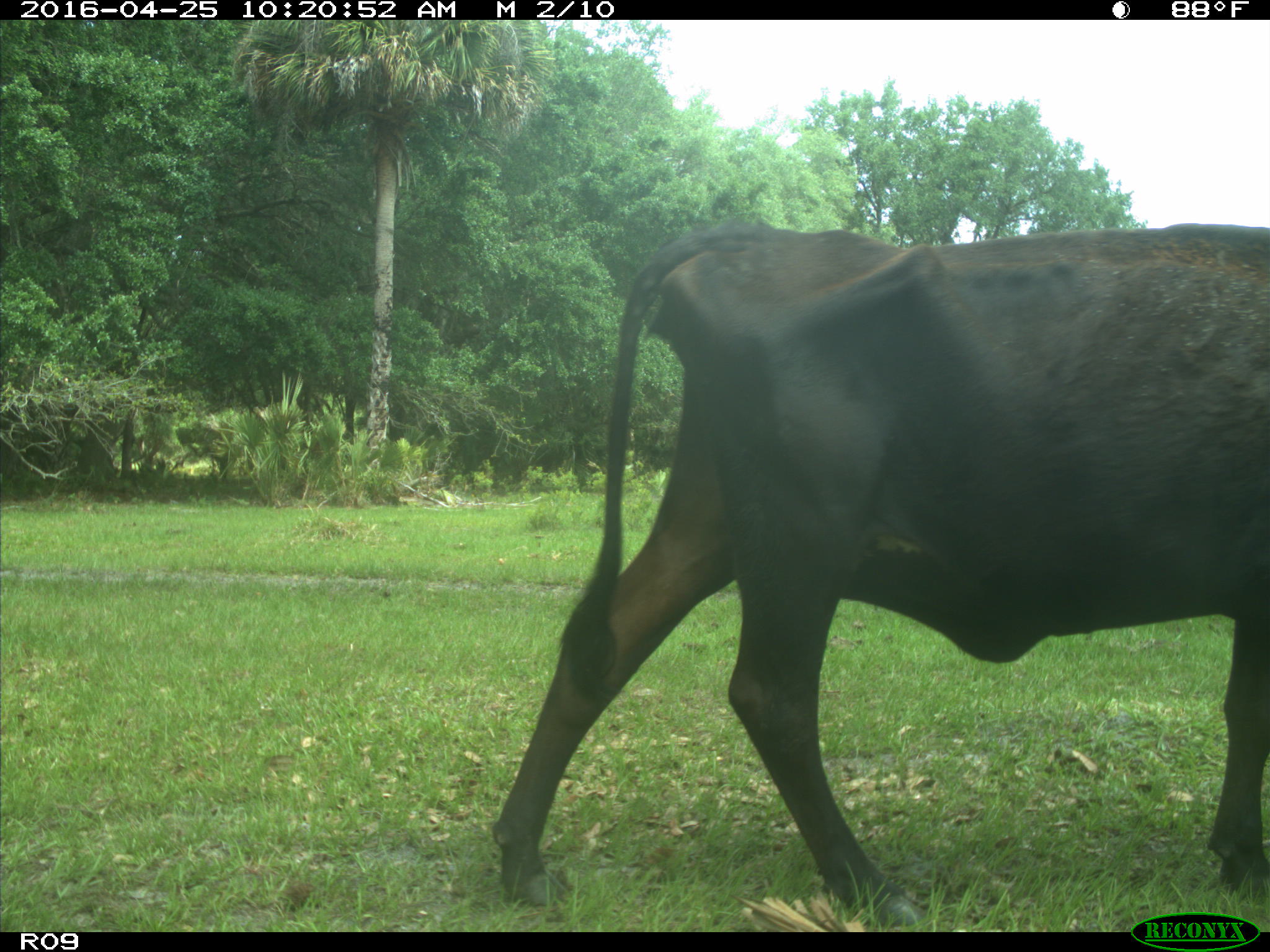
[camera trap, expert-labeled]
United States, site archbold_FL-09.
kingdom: Animalia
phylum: Chordata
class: Mammalia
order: Artiodactyla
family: Bovidae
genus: Bos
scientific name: Bos taurus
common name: domestic cow